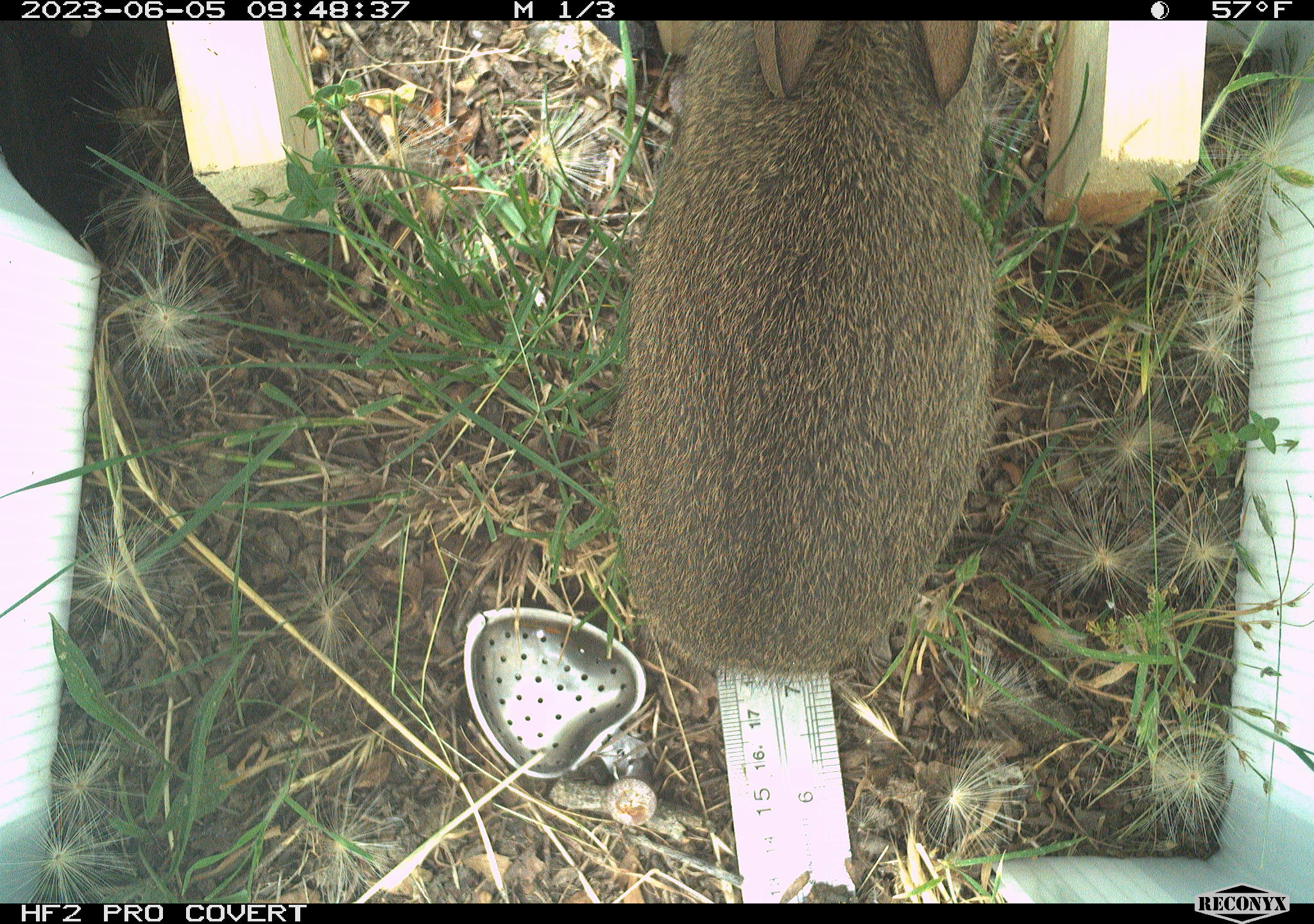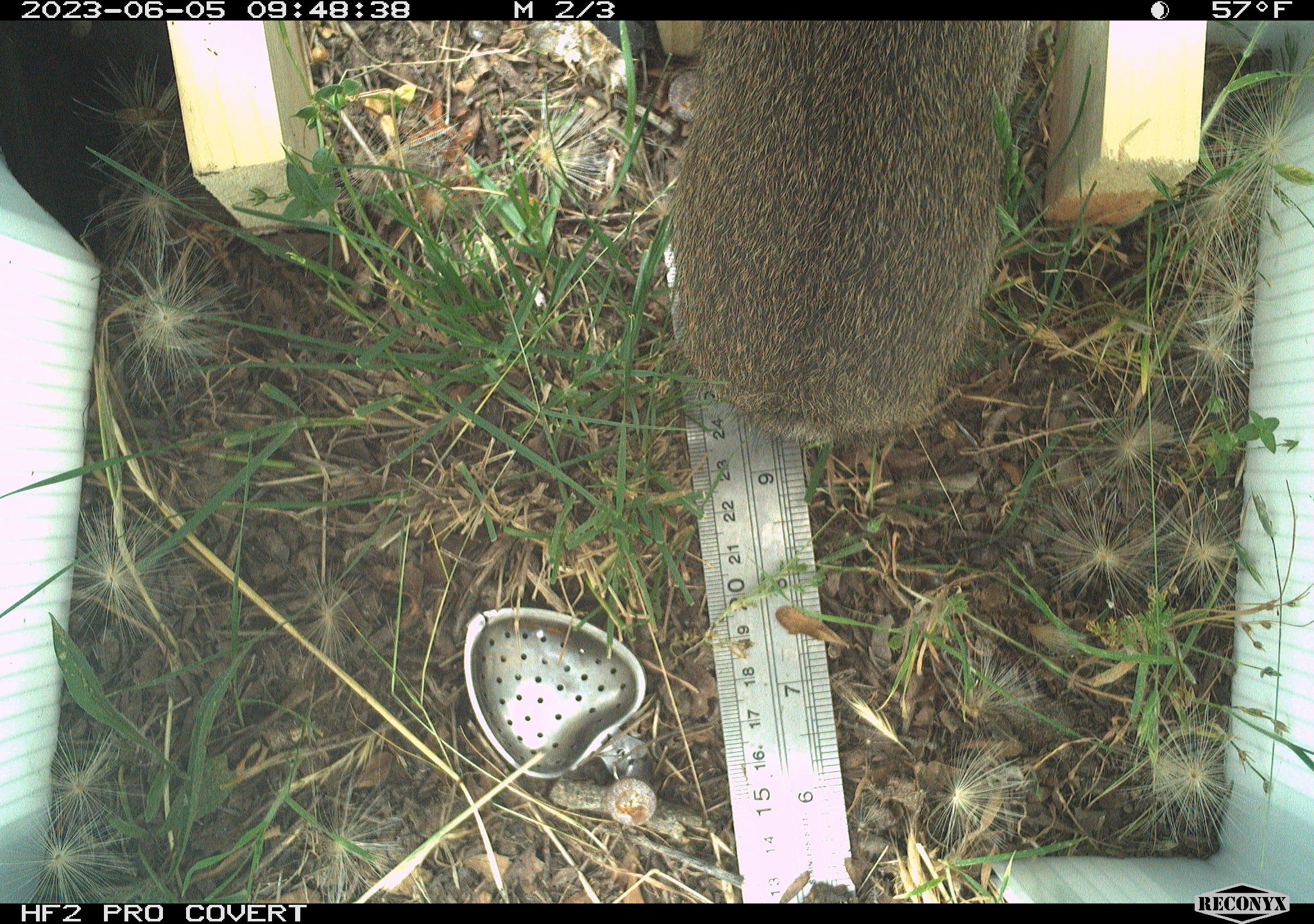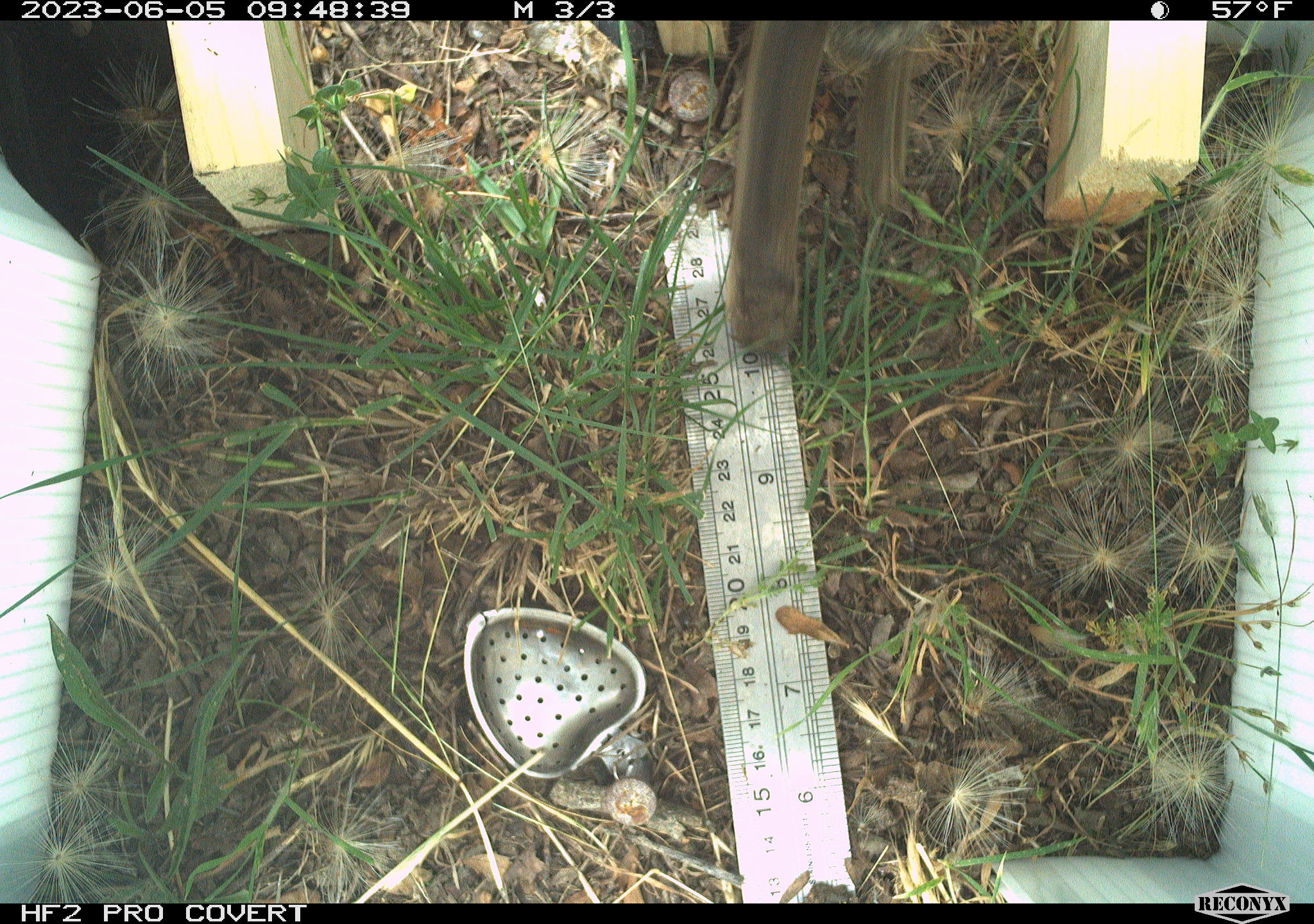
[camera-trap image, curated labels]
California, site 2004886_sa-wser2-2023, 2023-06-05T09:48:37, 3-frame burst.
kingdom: Animalia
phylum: Chordata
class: Mammalia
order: Lagomorpha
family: Leporidae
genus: Sylvilagus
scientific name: Sylvilagus bachmani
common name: brush rabbit